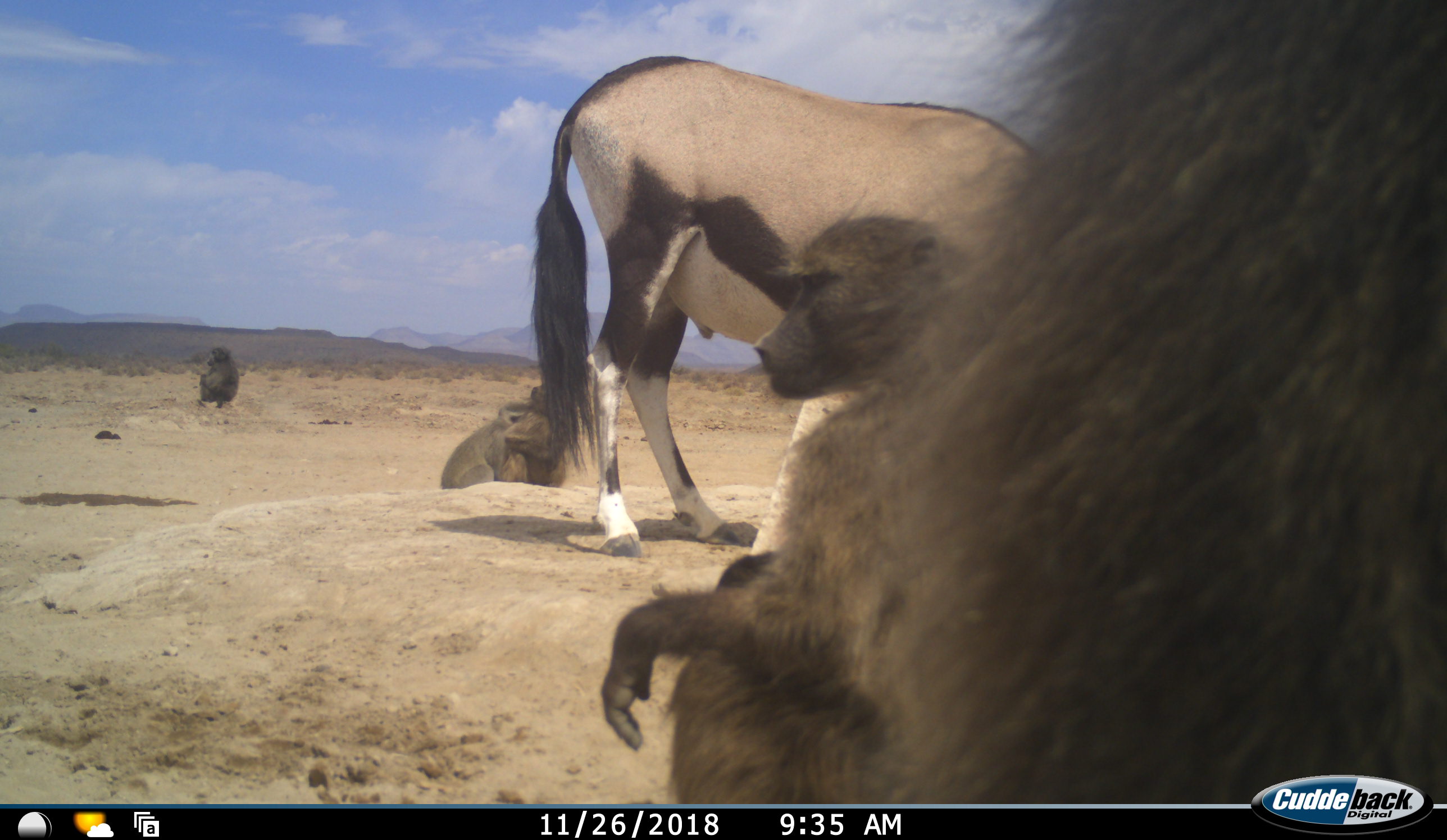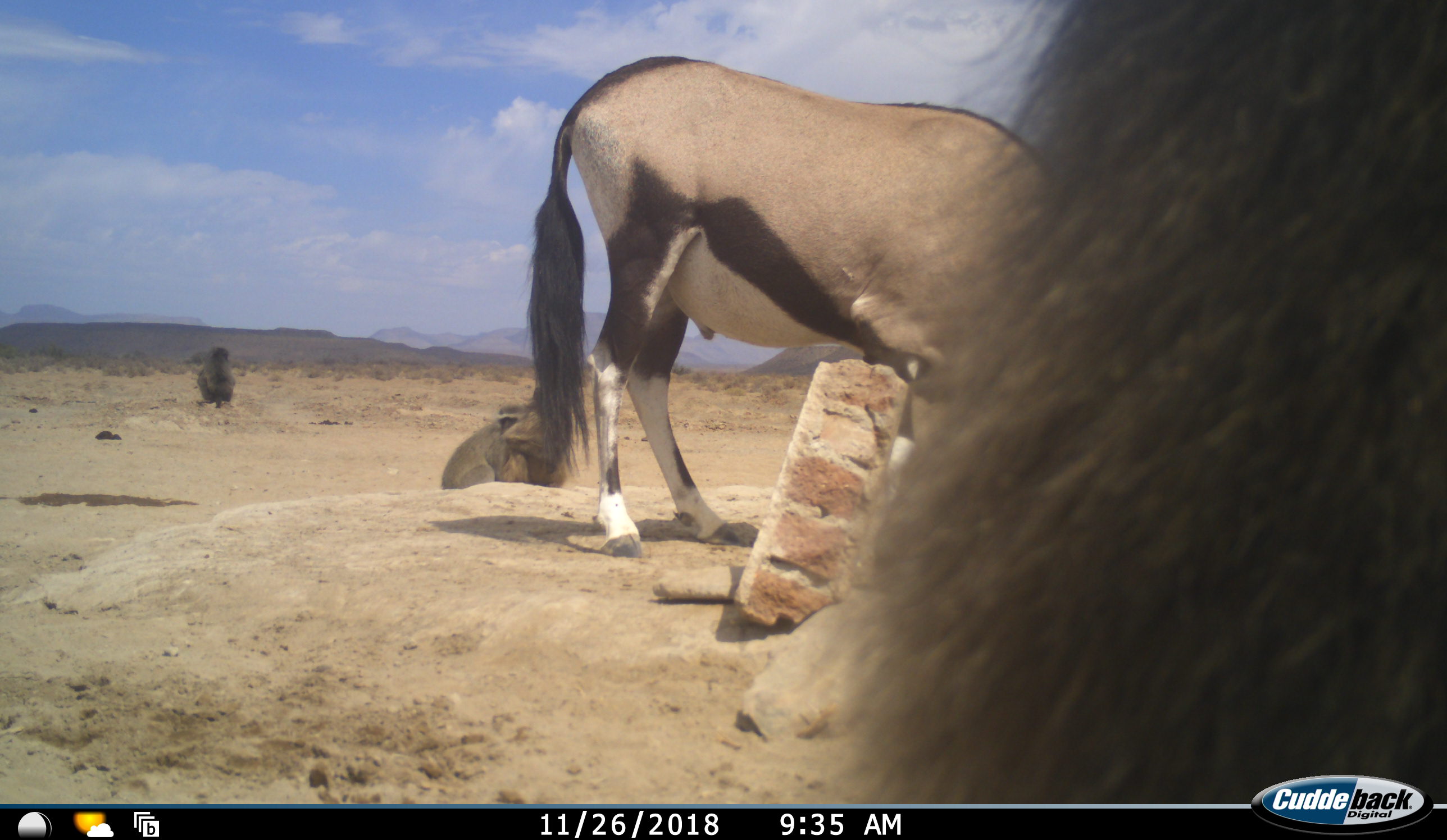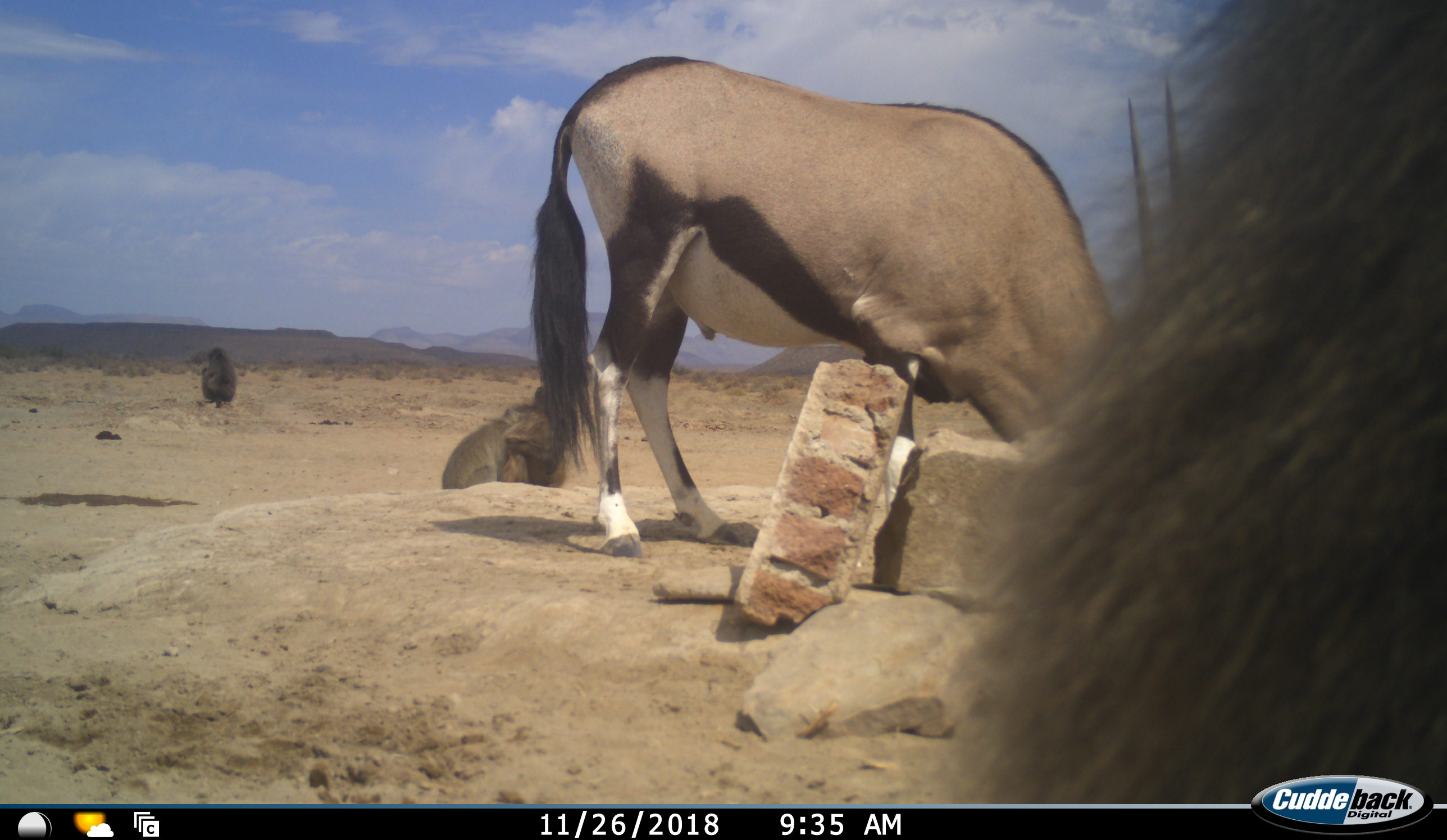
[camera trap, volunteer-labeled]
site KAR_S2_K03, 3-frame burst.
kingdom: Animalia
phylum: Chordata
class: Mammalia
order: Primates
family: Cercopithecidae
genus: Papio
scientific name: Papio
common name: baboon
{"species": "baboon (Papio)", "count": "4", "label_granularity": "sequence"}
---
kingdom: Animalia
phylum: Chordata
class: Mammalia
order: Artiodactyla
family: Bovidae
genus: Oryx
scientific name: Oryx gazella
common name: gemsbok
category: oryx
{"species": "oryx (gemsbok) (Oryx gazella)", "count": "1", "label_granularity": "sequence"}